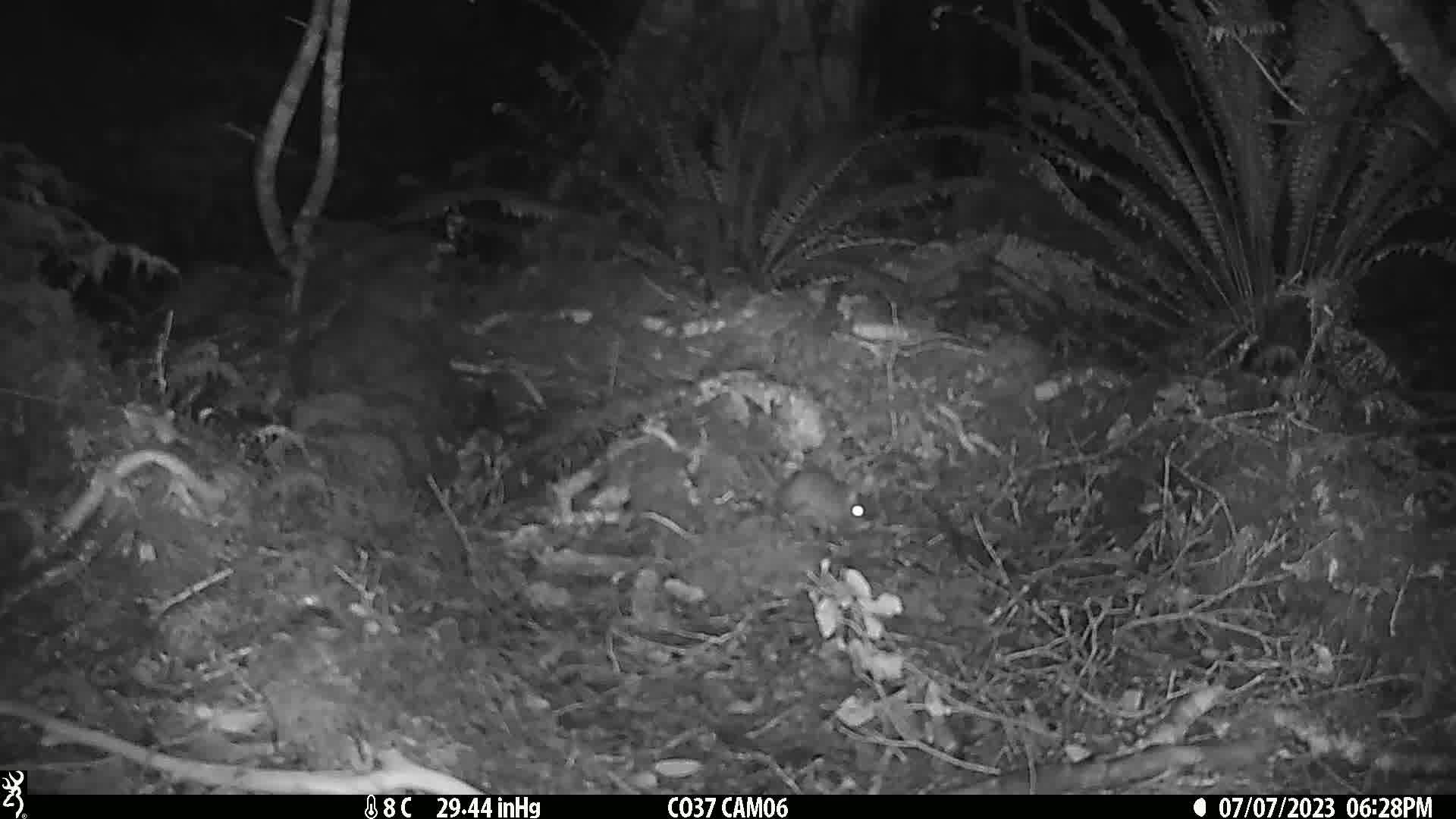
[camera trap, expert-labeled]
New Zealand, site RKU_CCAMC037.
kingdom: Animalia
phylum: Chordata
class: Mammalia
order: Rodentia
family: Muridae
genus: Rattus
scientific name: Rattus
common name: rat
Rat (Rattus).